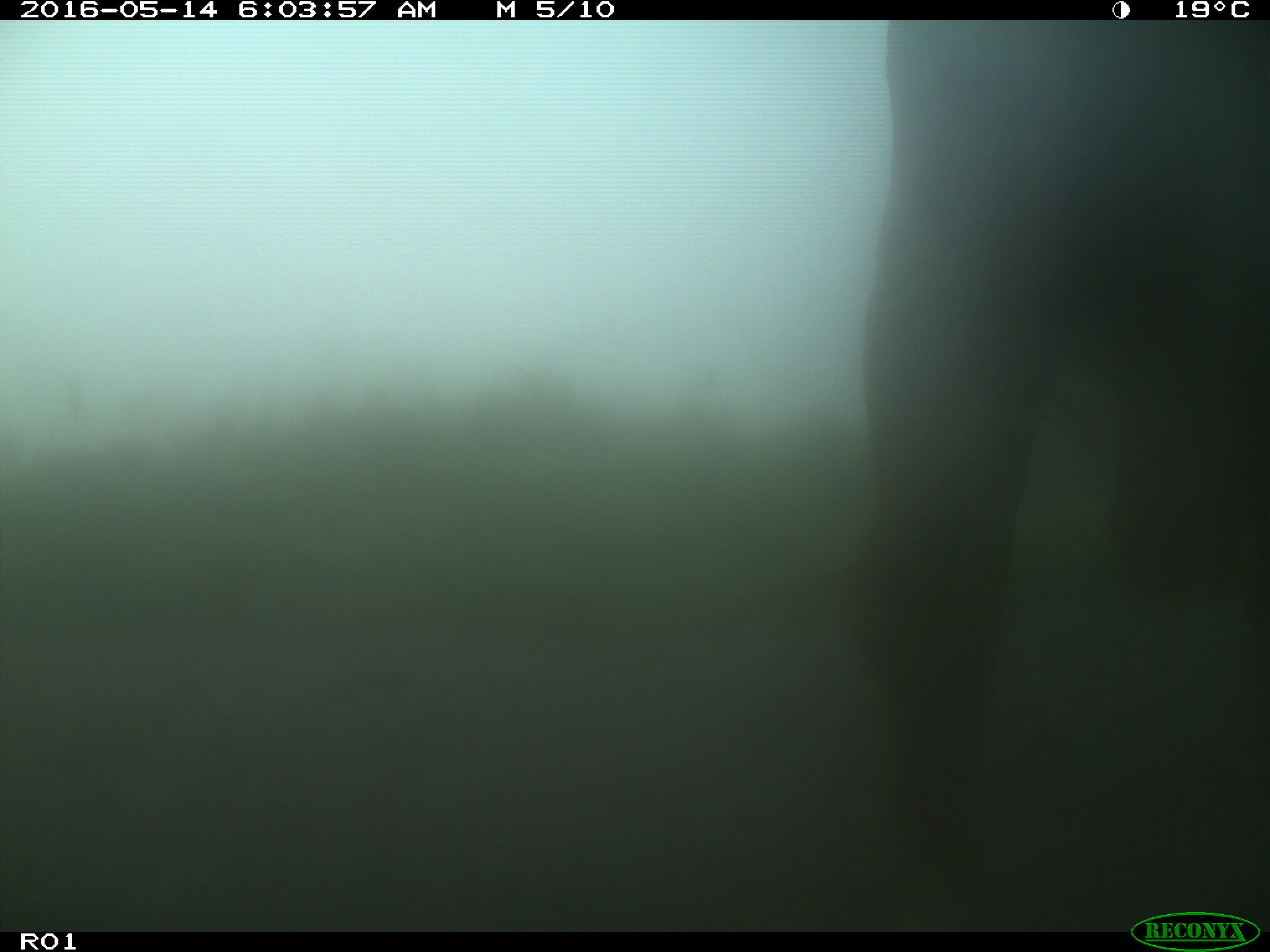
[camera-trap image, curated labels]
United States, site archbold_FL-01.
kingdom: Animalia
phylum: Chordata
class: Mammalia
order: Artiodactyla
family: Bovidae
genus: Bos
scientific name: Bos taurus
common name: domestic cow